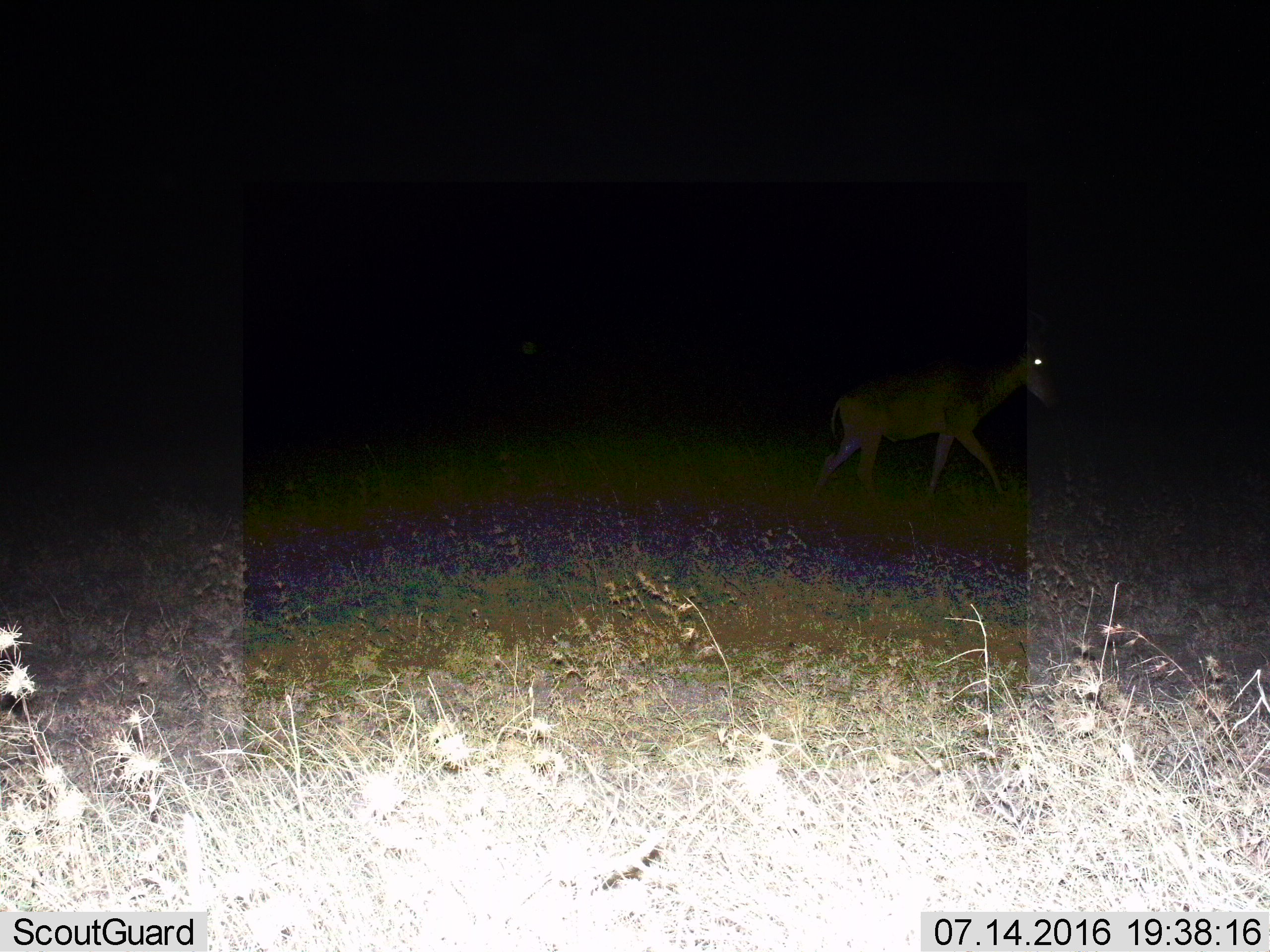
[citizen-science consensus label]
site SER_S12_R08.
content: unidentified animal